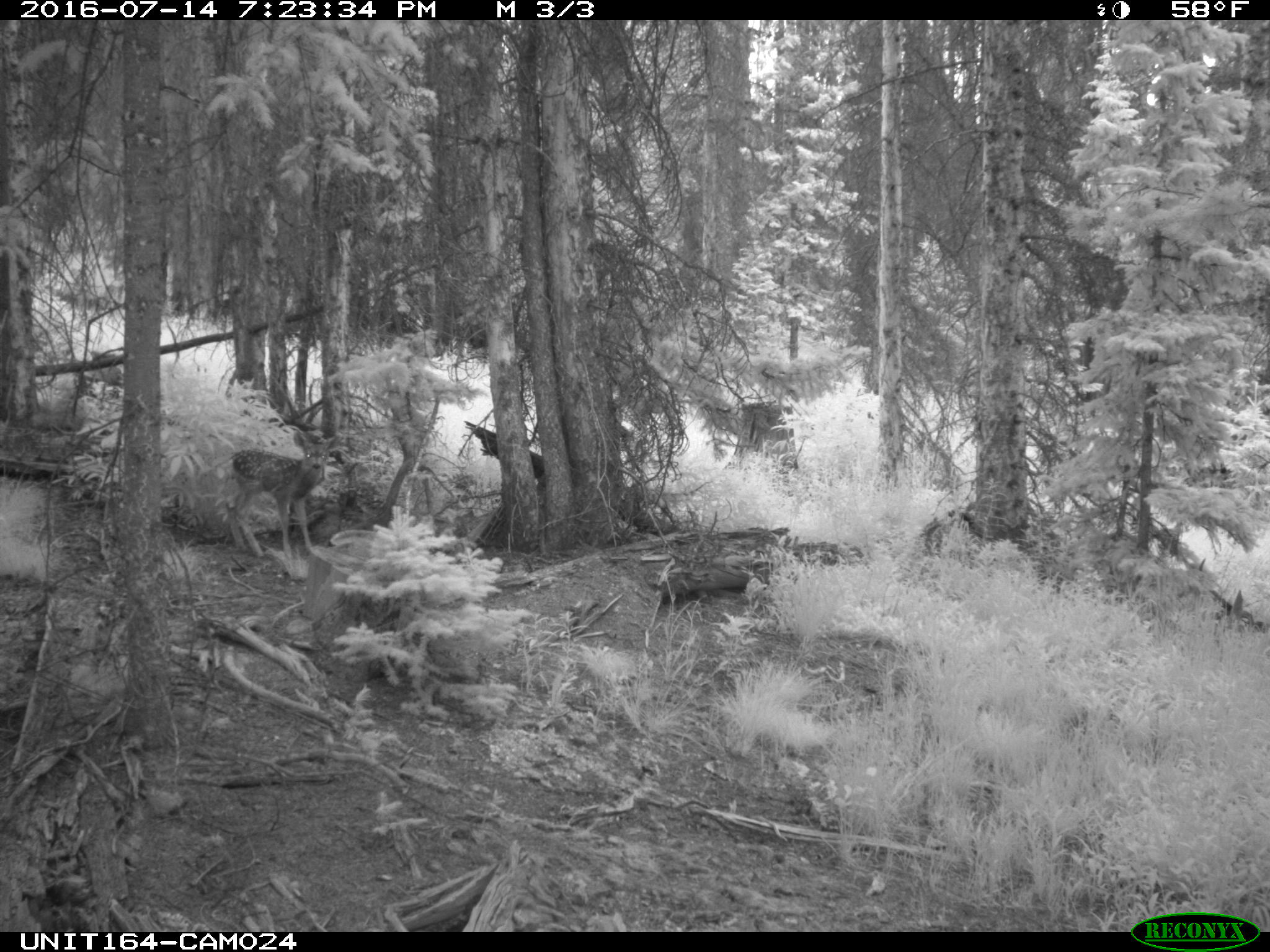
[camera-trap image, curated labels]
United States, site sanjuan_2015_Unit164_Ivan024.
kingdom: Animalia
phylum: Chordata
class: Mammalia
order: Artiodactyla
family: Cervidae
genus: Odocoileus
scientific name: Odocoileus hemionus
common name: mule deer